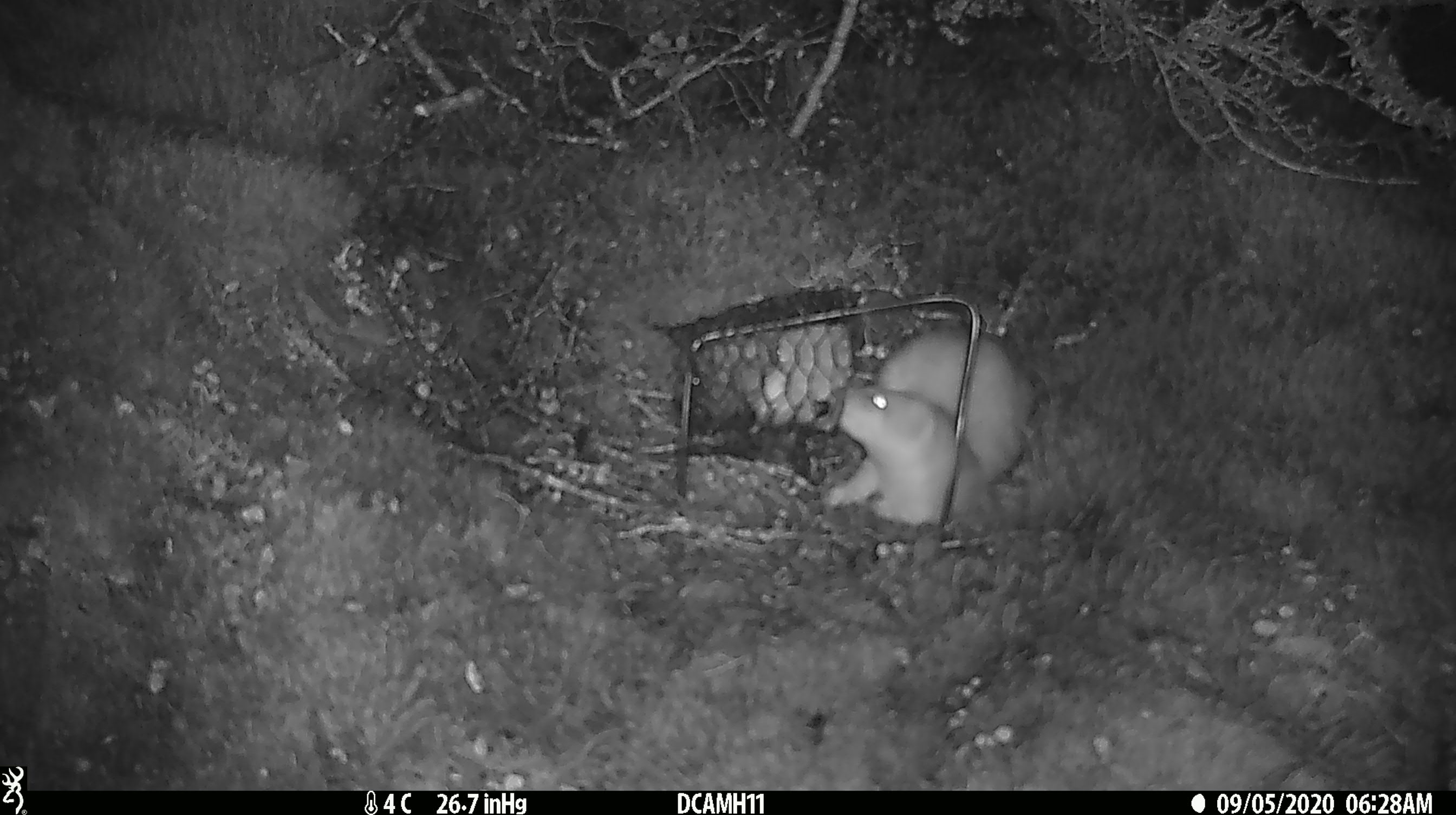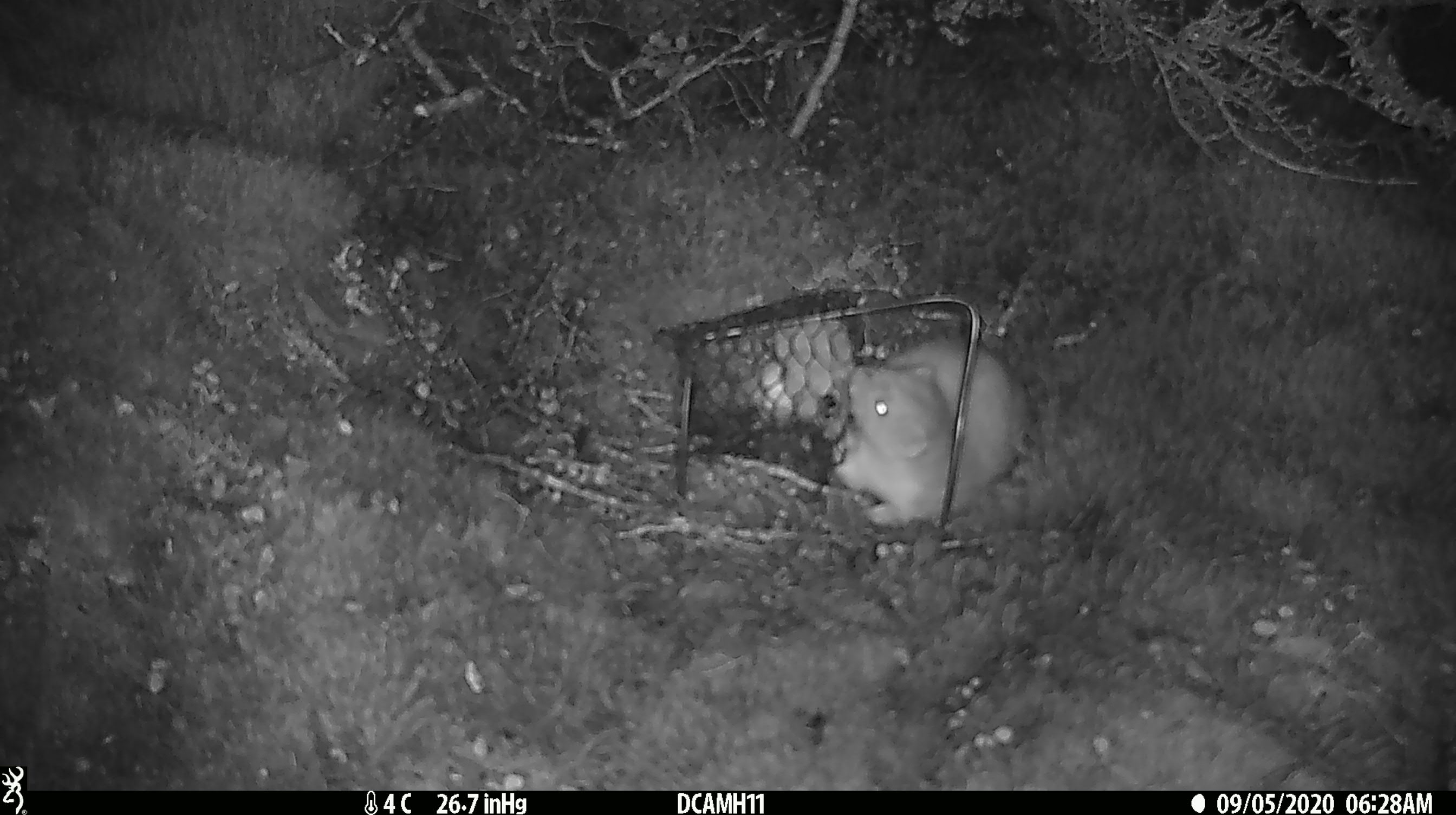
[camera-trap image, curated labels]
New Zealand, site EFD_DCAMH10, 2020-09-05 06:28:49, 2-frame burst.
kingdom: Animalia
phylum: Chordata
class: Mammalia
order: Carnivora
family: Mustelidae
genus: Mustela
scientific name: Mustela erminea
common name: stoat